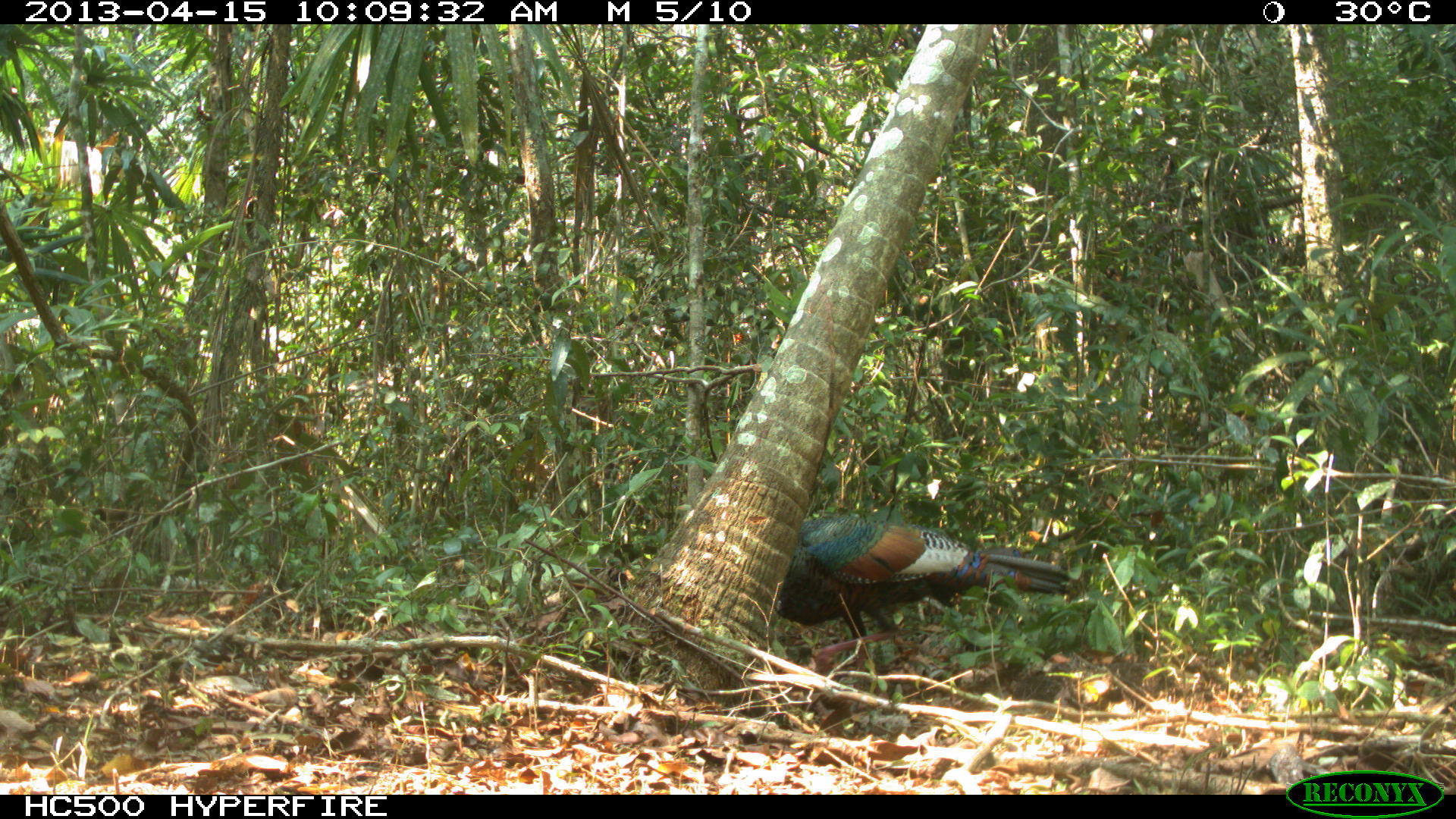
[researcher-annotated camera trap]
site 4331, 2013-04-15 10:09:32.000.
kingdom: Animalia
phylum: Chordata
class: Aves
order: Galliformes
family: Phasianidae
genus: Meleagris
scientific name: Meleagris ocellata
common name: ocellated turkey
Meleagris ocellata (ocellated turkey), count 1, sex male.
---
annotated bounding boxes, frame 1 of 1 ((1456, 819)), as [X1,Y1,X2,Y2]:
meleagris ocellata: [775,510,1070,673]